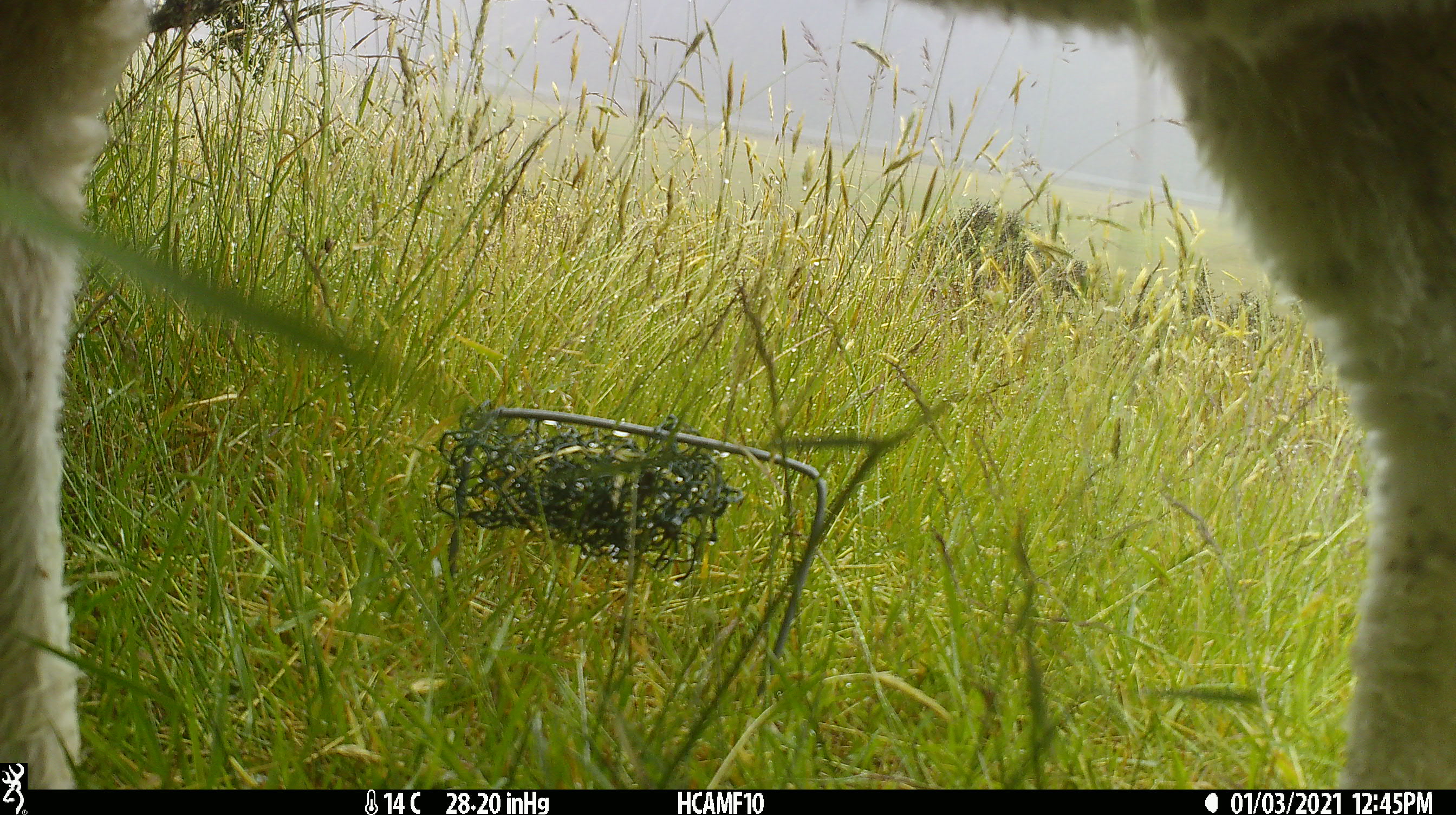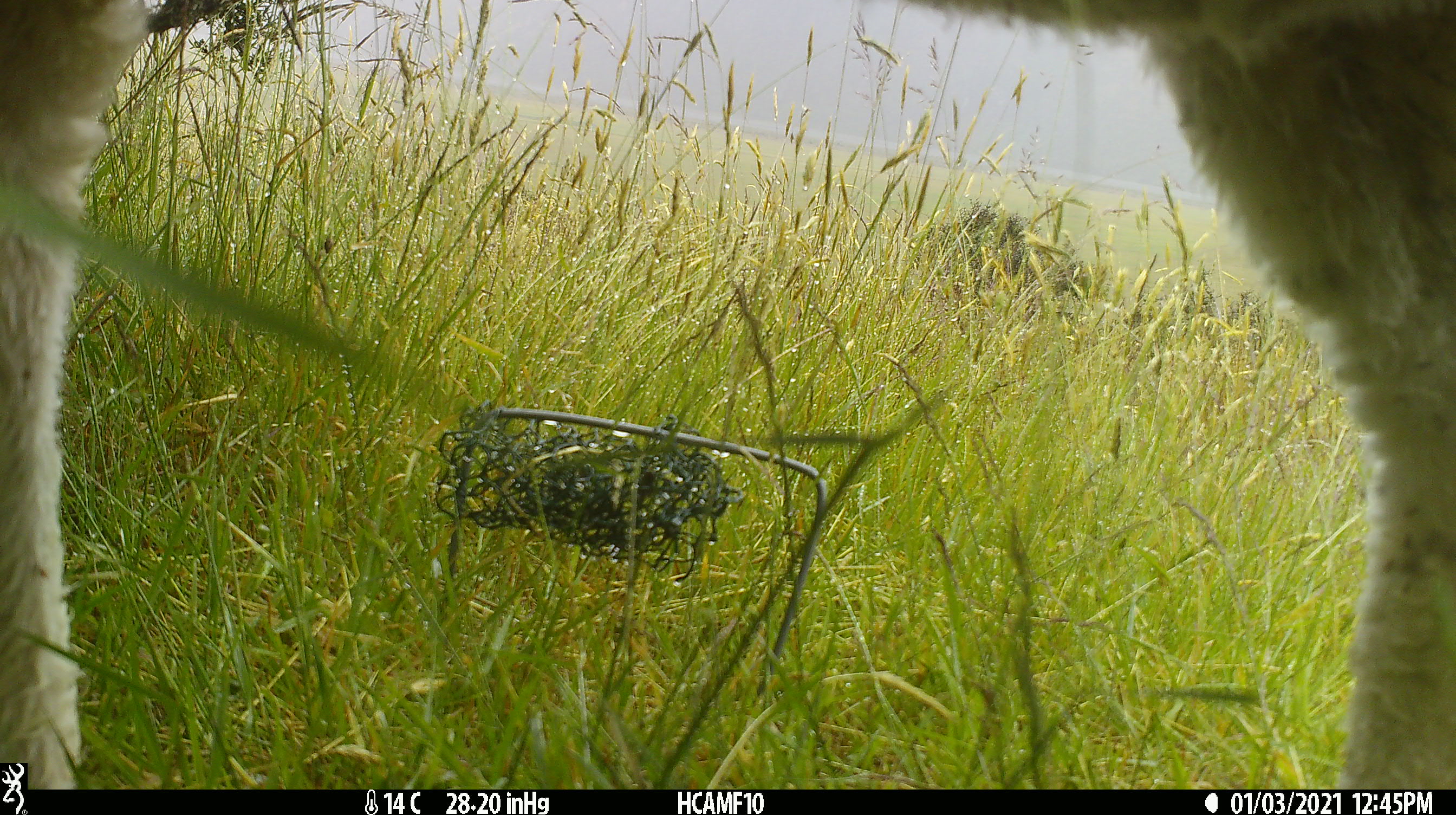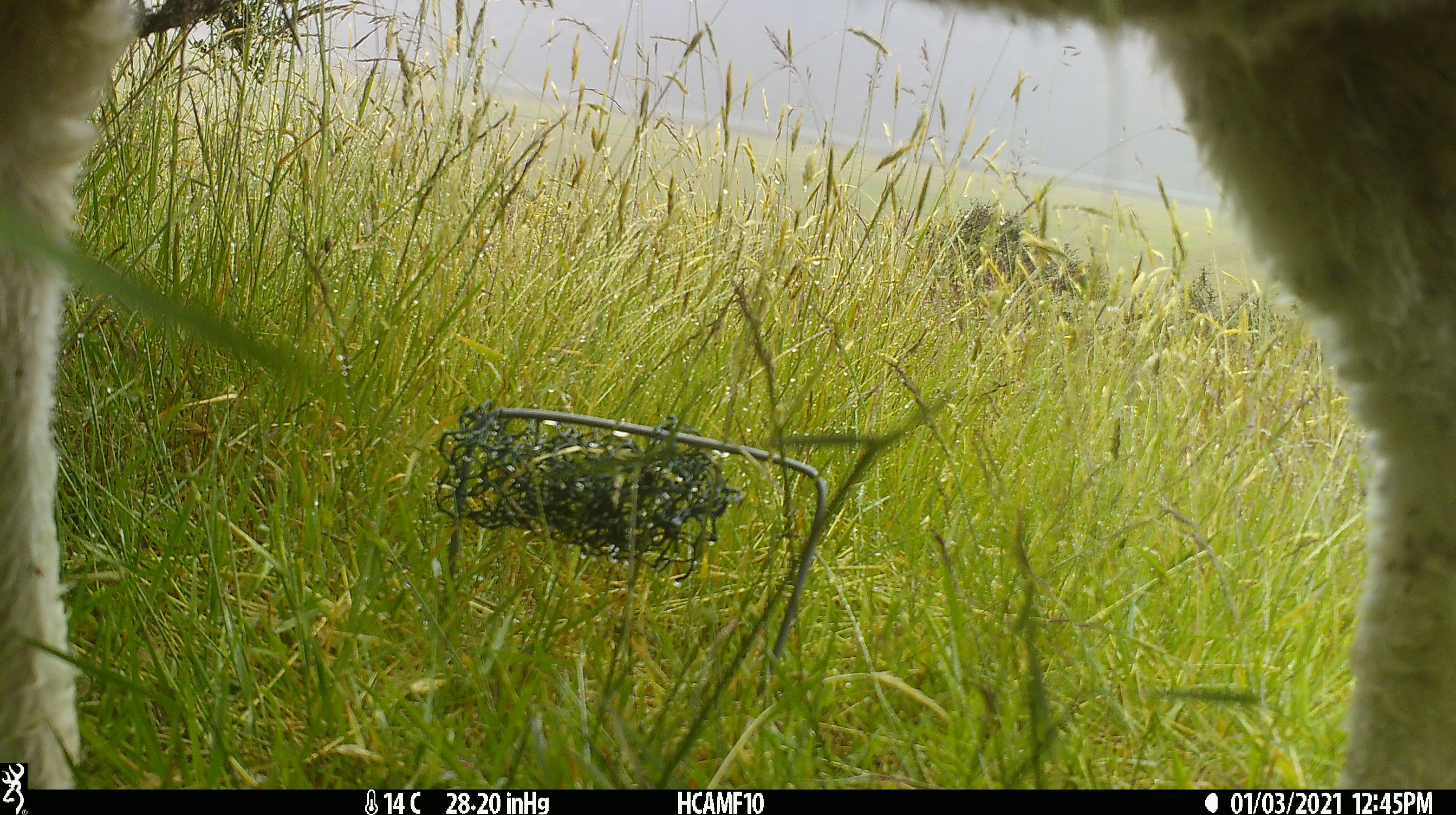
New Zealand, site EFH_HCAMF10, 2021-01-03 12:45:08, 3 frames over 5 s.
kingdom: Animalia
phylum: Chordata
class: Mammalia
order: Artiodactyla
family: Bovidae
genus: Ovis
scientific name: Ovis aries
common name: domestic sheep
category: sheep